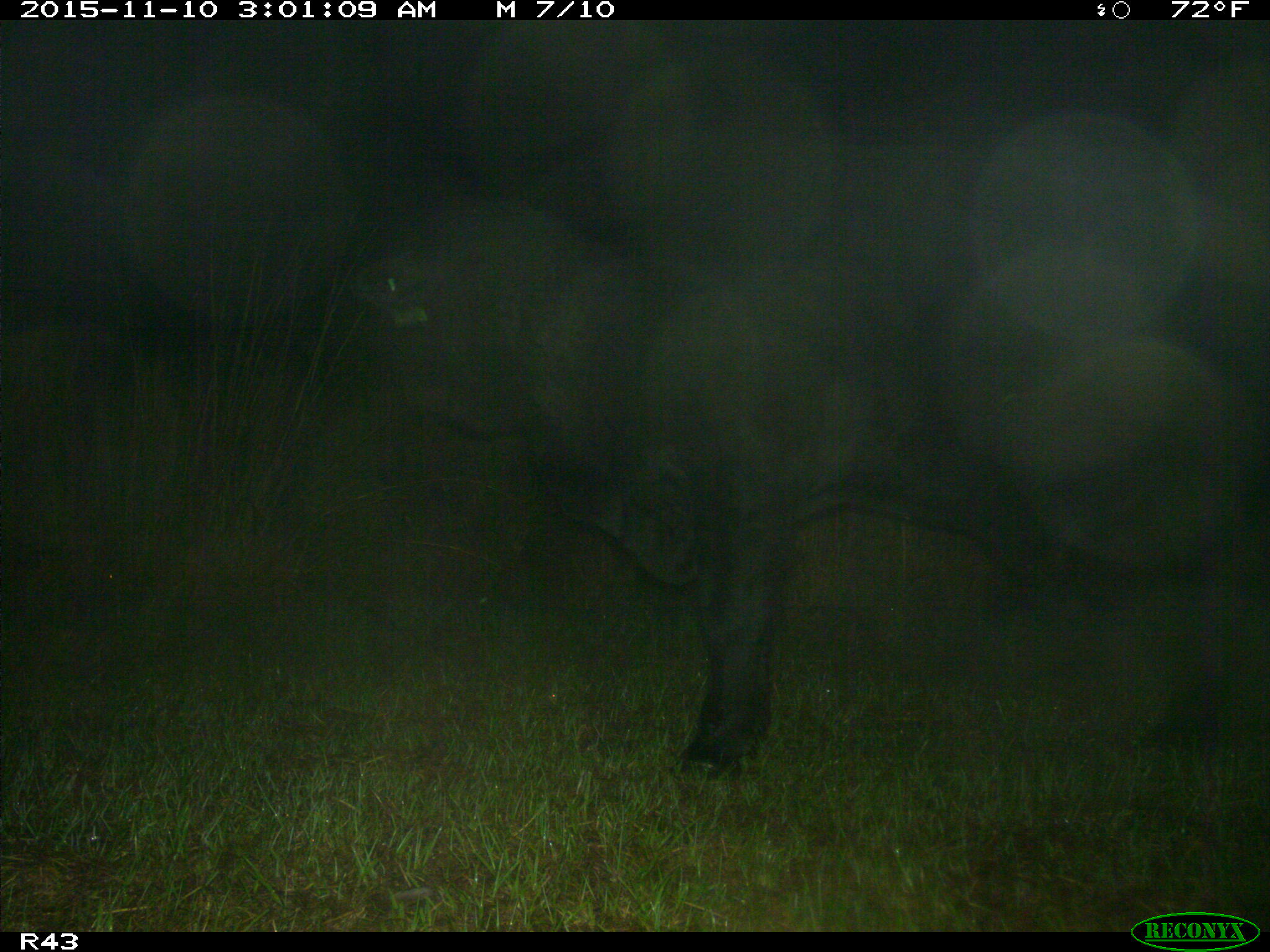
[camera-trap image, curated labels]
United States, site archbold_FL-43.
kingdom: Animalia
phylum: Chordata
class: Mammalia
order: Artiodactyla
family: Bovidae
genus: Bos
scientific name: Bos taurus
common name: domestic cow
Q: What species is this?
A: Bos taurus (domestic cow).